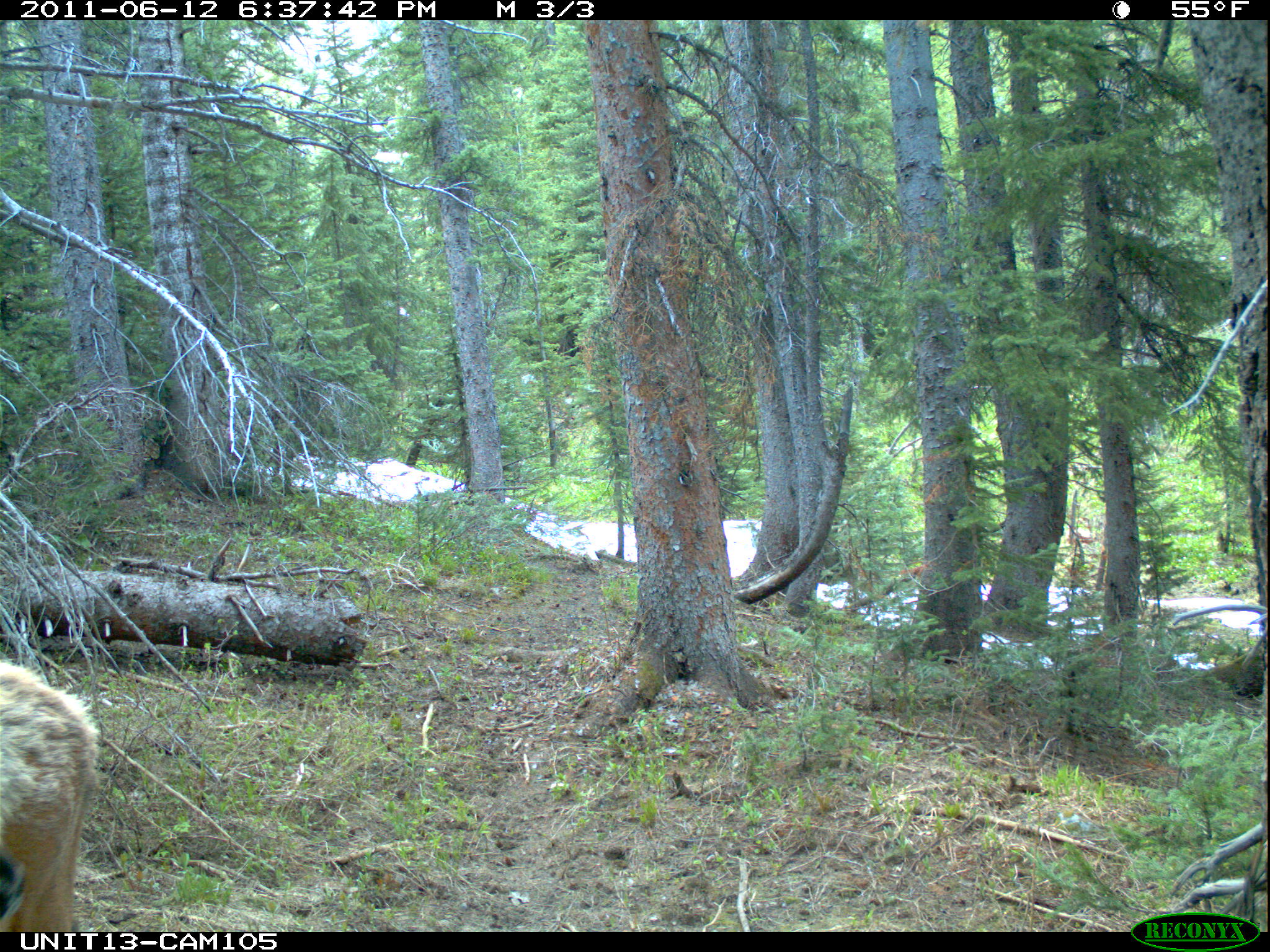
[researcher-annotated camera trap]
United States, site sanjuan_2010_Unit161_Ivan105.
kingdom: Animalia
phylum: Chordata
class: Mammalia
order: Artiodactyla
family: Cervidae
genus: Cervus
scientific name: Cervus elaphus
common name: red deer